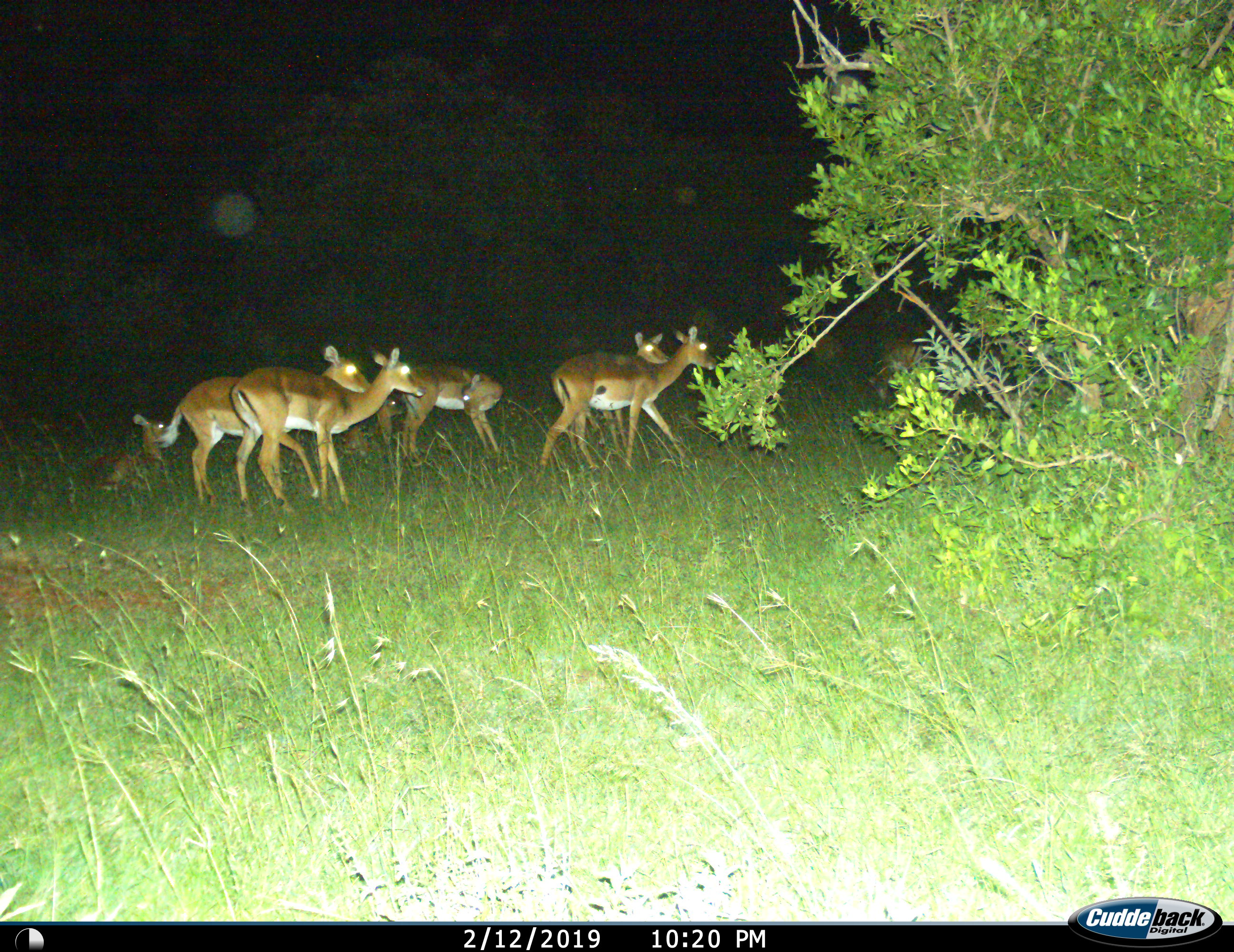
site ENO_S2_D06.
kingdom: Animalia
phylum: Chordata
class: Mammalia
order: Artiodactyla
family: Bovidae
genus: Aepyceros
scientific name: Aepyceros melampus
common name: impala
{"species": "impala (Aepyceros melampus)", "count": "7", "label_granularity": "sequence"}